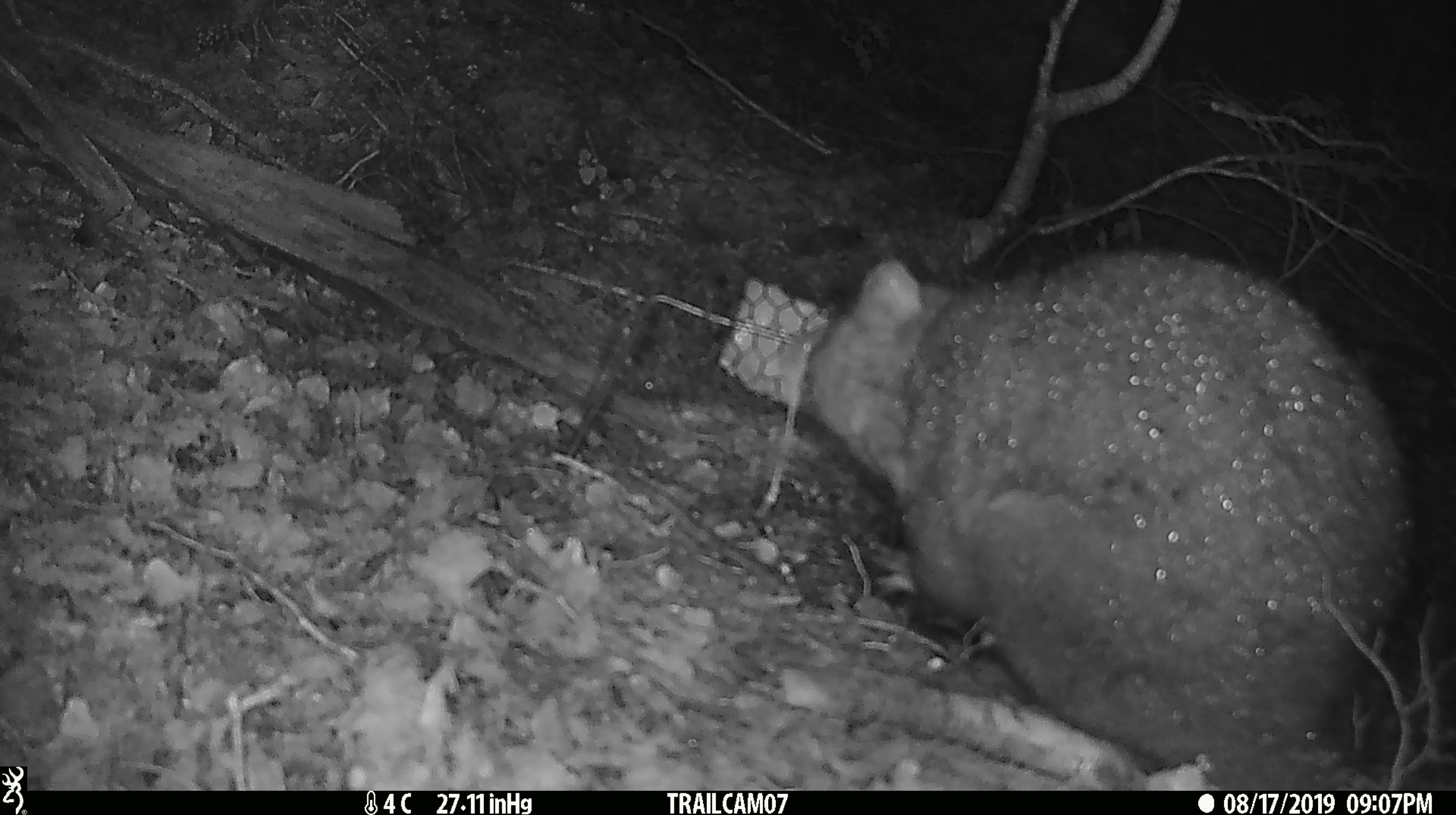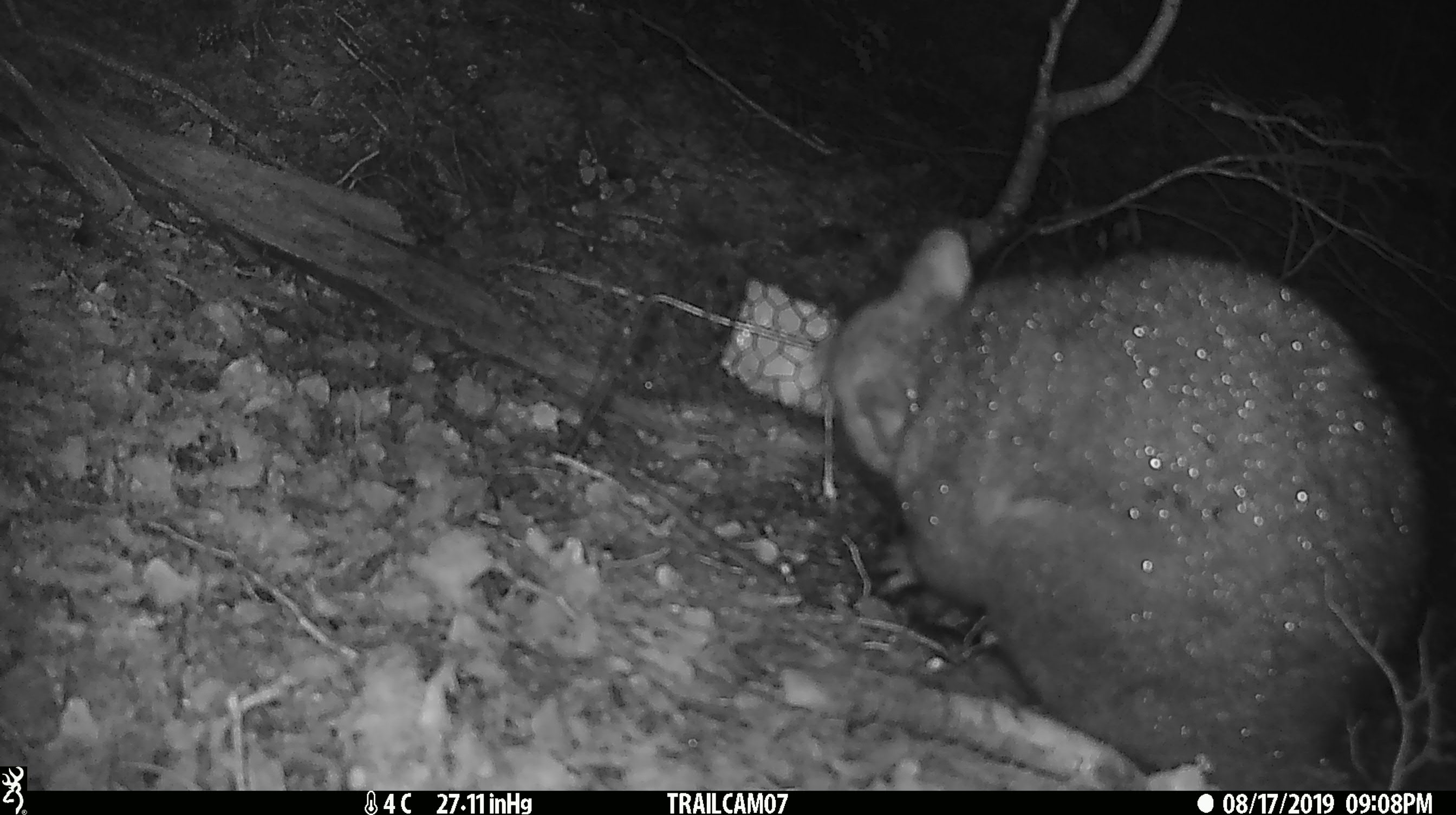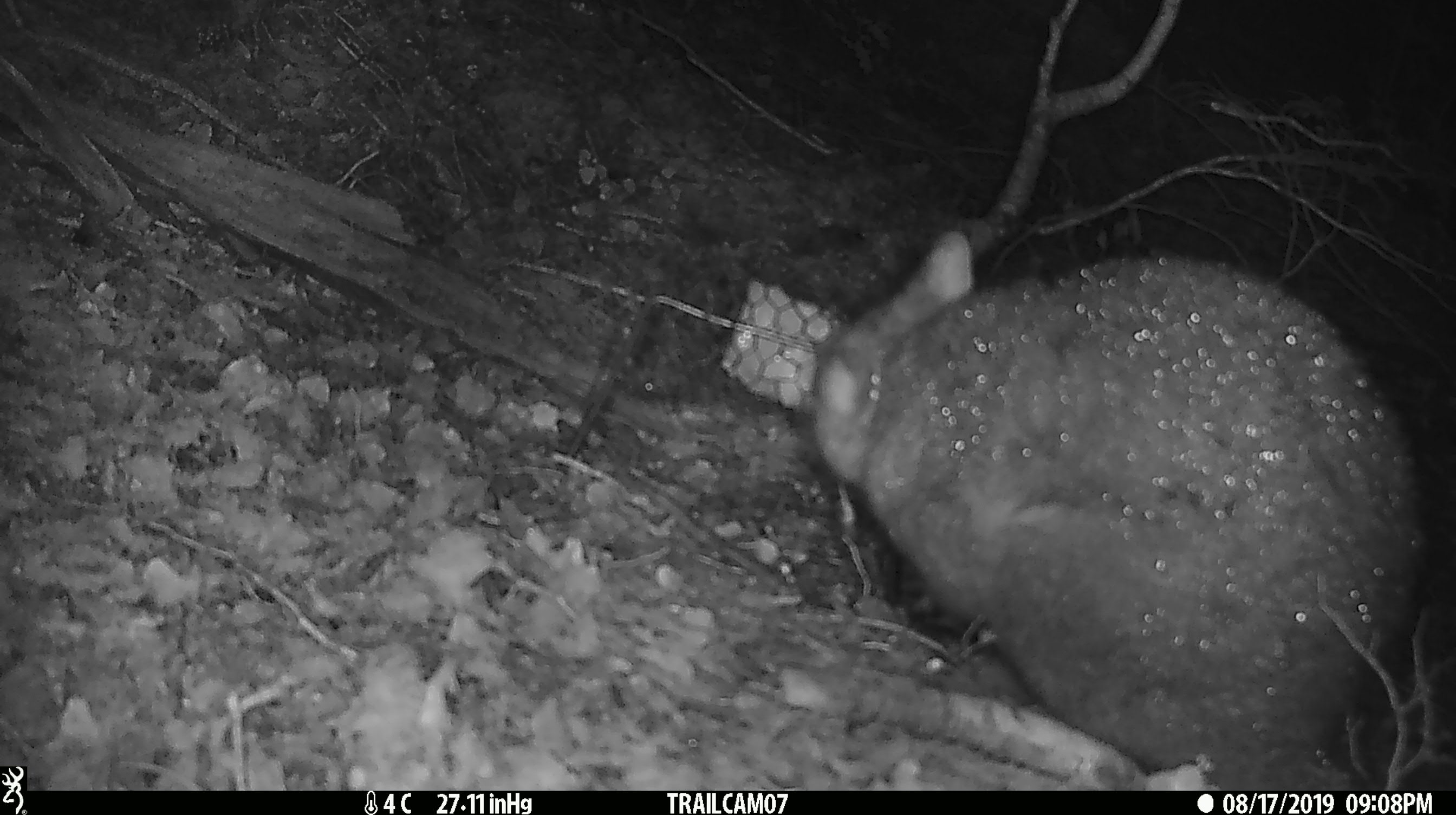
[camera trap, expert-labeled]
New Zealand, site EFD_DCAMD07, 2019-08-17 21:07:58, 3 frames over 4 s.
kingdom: Animalia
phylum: Chordata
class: Mammalia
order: Diprotodontia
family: Phalangeridae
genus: Trichosurus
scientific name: Trichosurus vulpecula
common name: common brushtail possum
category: possum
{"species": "possum (common brushtail possum) (Trichosurus vulpecula)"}